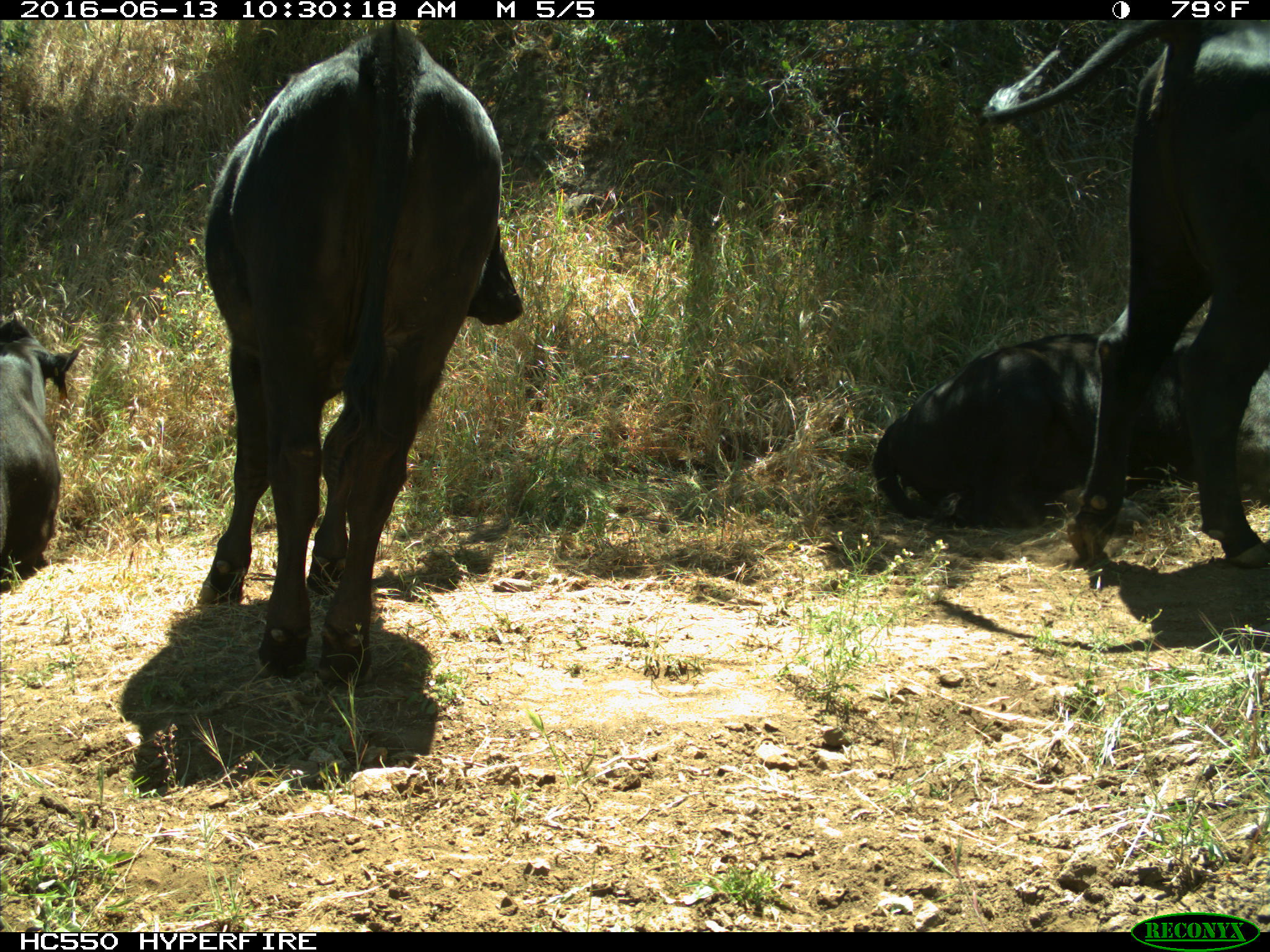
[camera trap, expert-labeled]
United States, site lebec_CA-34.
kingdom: Animalia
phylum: Chordata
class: Mammalia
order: Artiodactyla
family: Bovidae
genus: Bos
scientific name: Bos taurus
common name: domestic cow